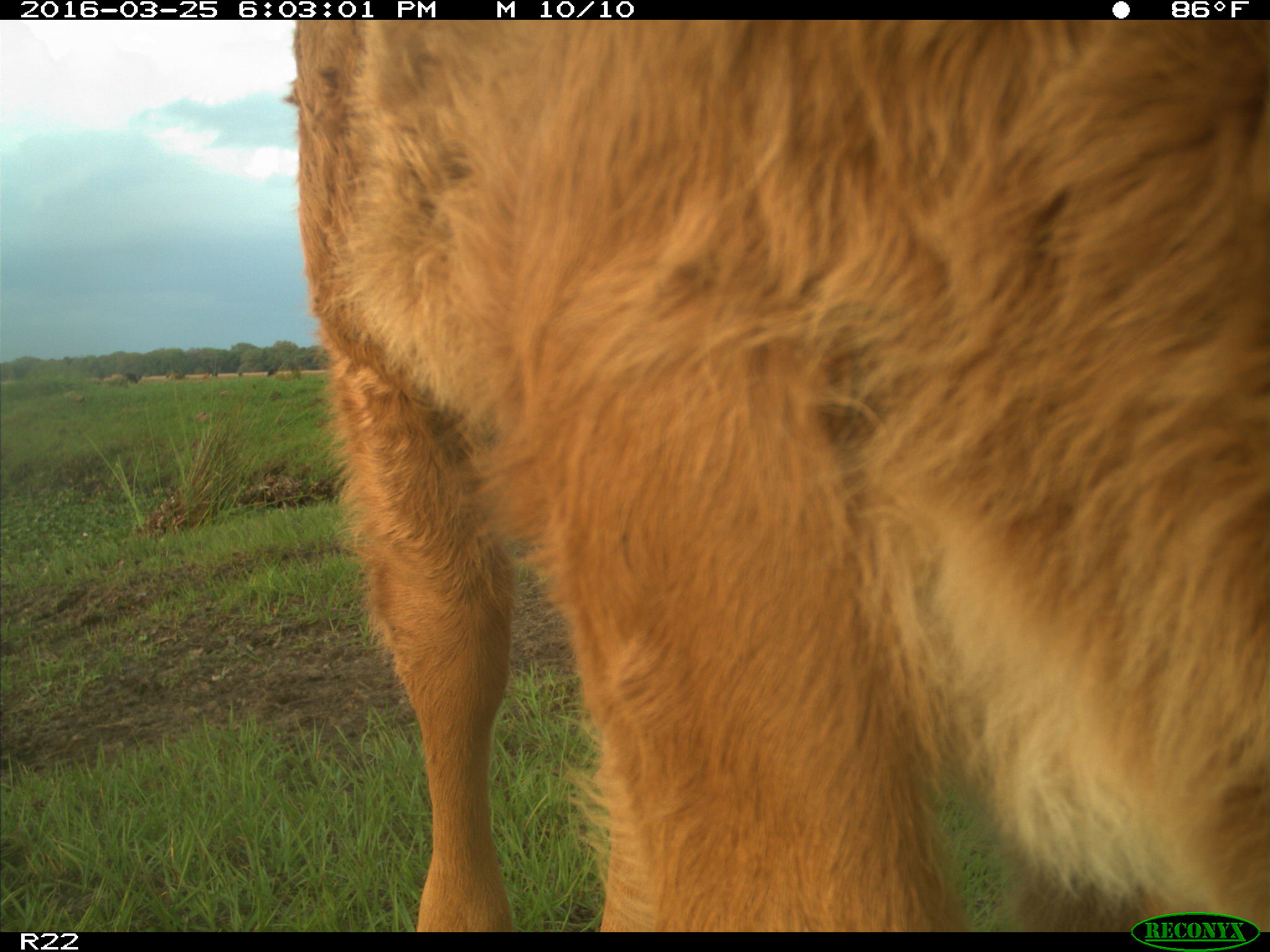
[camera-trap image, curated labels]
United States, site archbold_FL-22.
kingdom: Animalia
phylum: Chordata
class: Mammalia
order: Artiodactyla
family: Bovidae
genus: Bos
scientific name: Bos taurus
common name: domestic cow